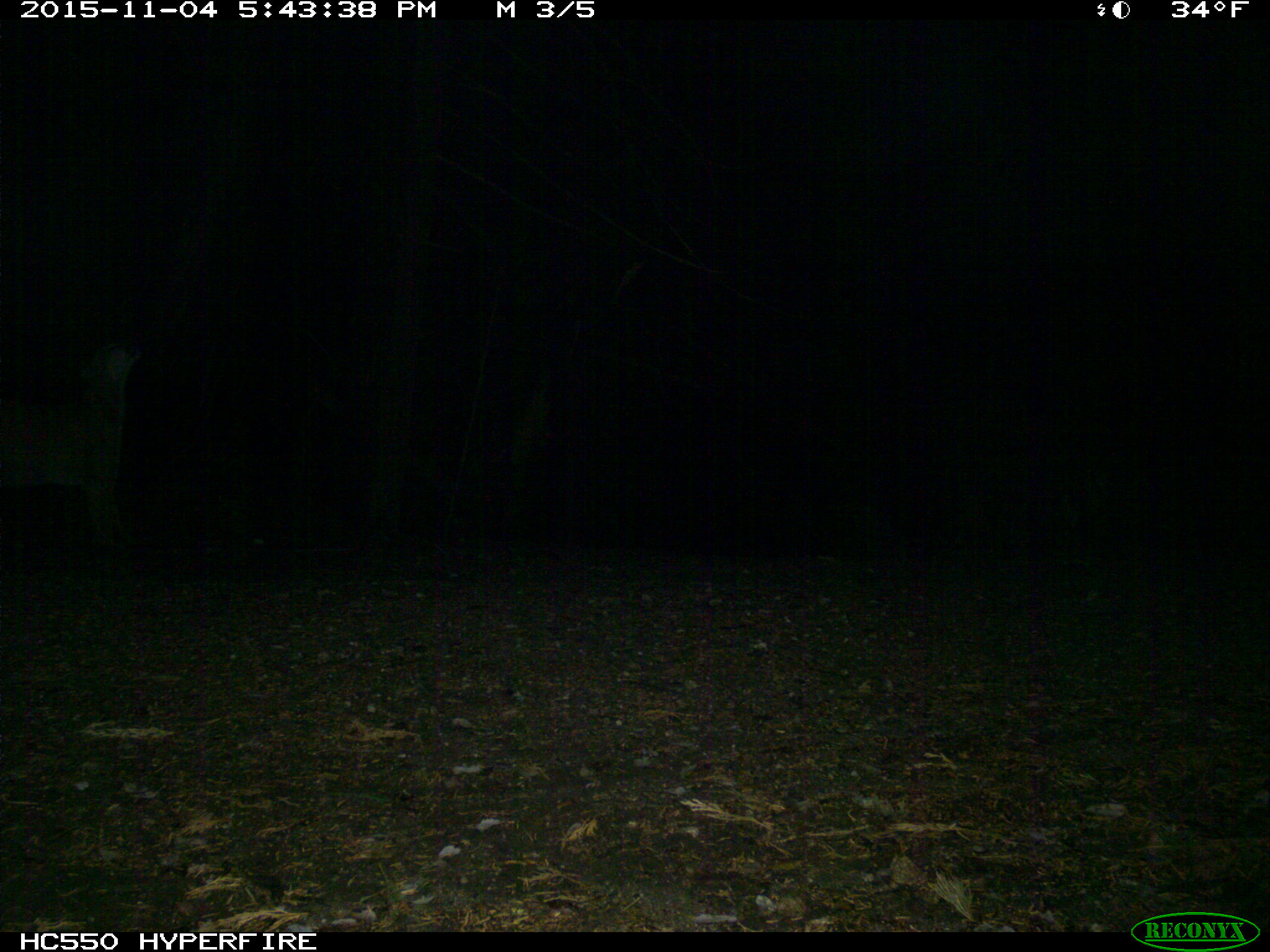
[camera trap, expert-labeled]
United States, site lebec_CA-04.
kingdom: Animalia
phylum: Chordata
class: Mammalia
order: Carnivora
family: Felidae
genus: Puma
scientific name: Puma concolor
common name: mountain lion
Puma concolor (mountain lion).